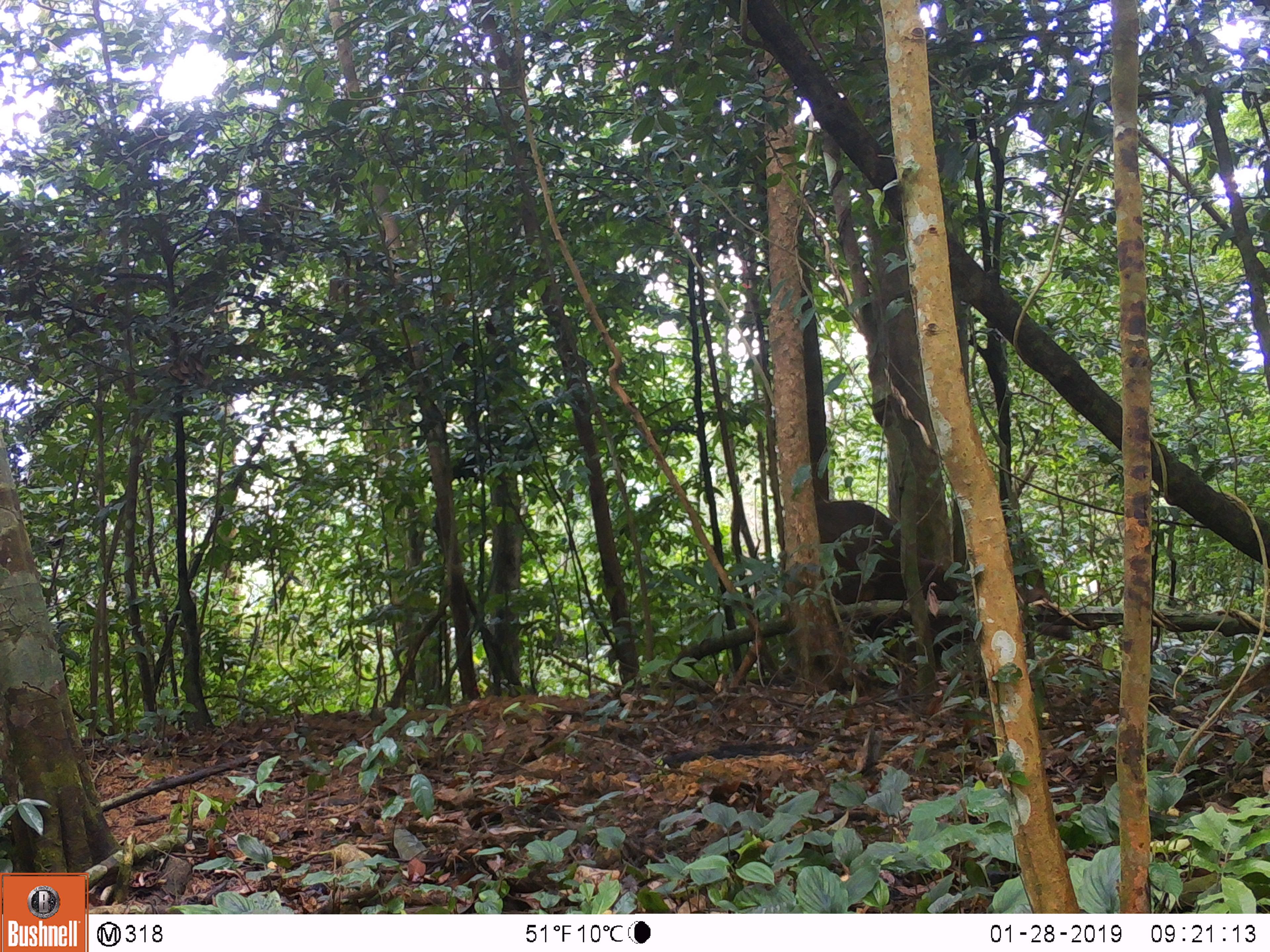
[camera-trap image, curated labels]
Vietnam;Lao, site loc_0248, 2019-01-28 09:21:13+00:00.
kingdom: Animalia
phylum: Chordata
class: Mammalia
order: Artiodactyla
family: Cervidae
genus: Rusa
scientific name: Rusa unicolor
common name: sambar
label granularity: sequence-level